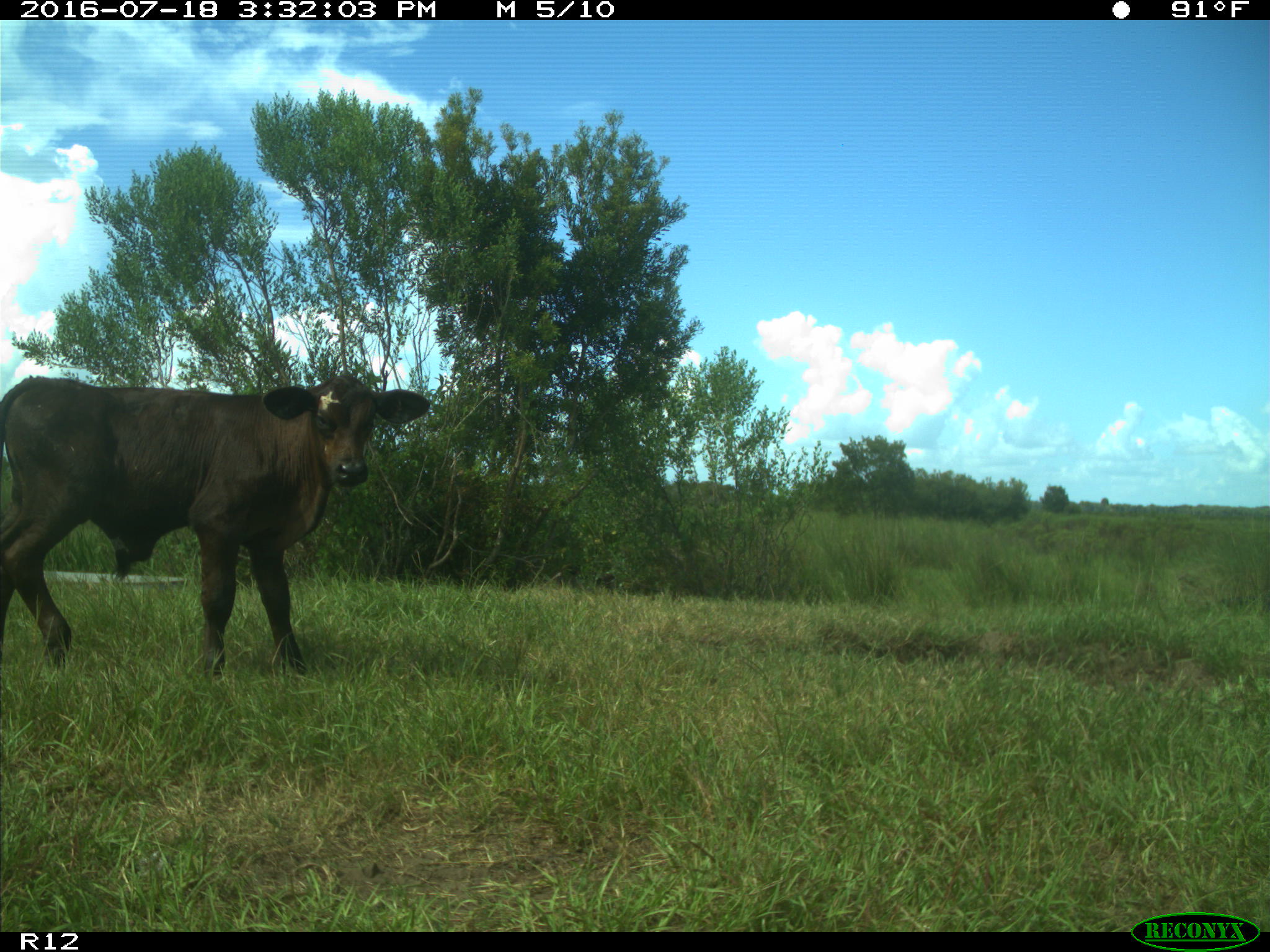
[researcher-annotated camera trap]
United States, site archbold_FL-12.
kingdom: Animalia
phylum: Chordata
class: Mammalia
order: Artiodactyla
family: Bovidae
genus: Bos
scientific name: Bos taurus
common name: domestic cow